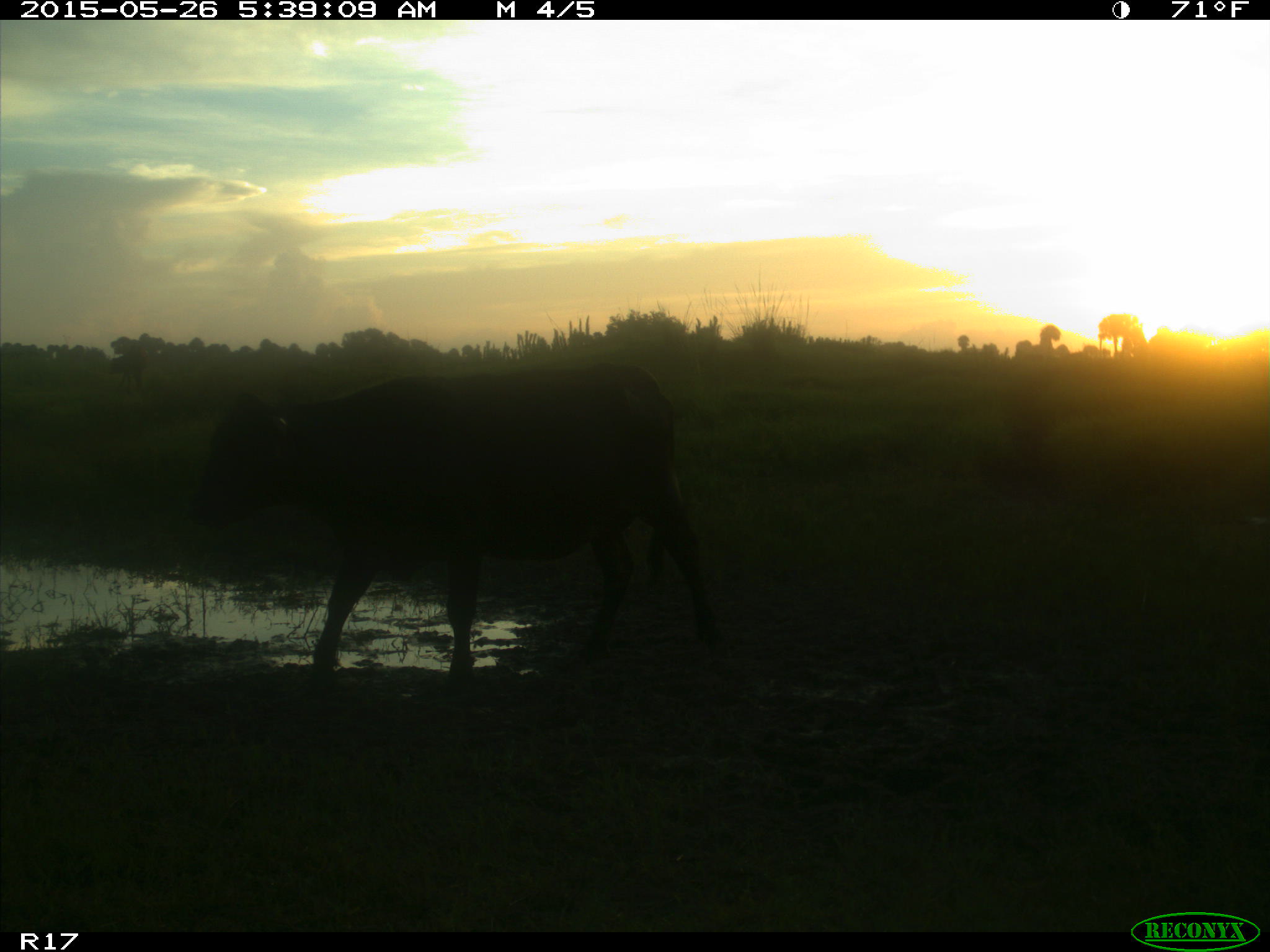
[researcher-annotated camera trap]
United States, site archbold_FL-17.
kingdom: Animalia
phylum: Chordata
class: Mammalia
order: Artiodactyla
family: Bovidae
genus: Bos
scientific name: Bos taurus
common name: domestic cow